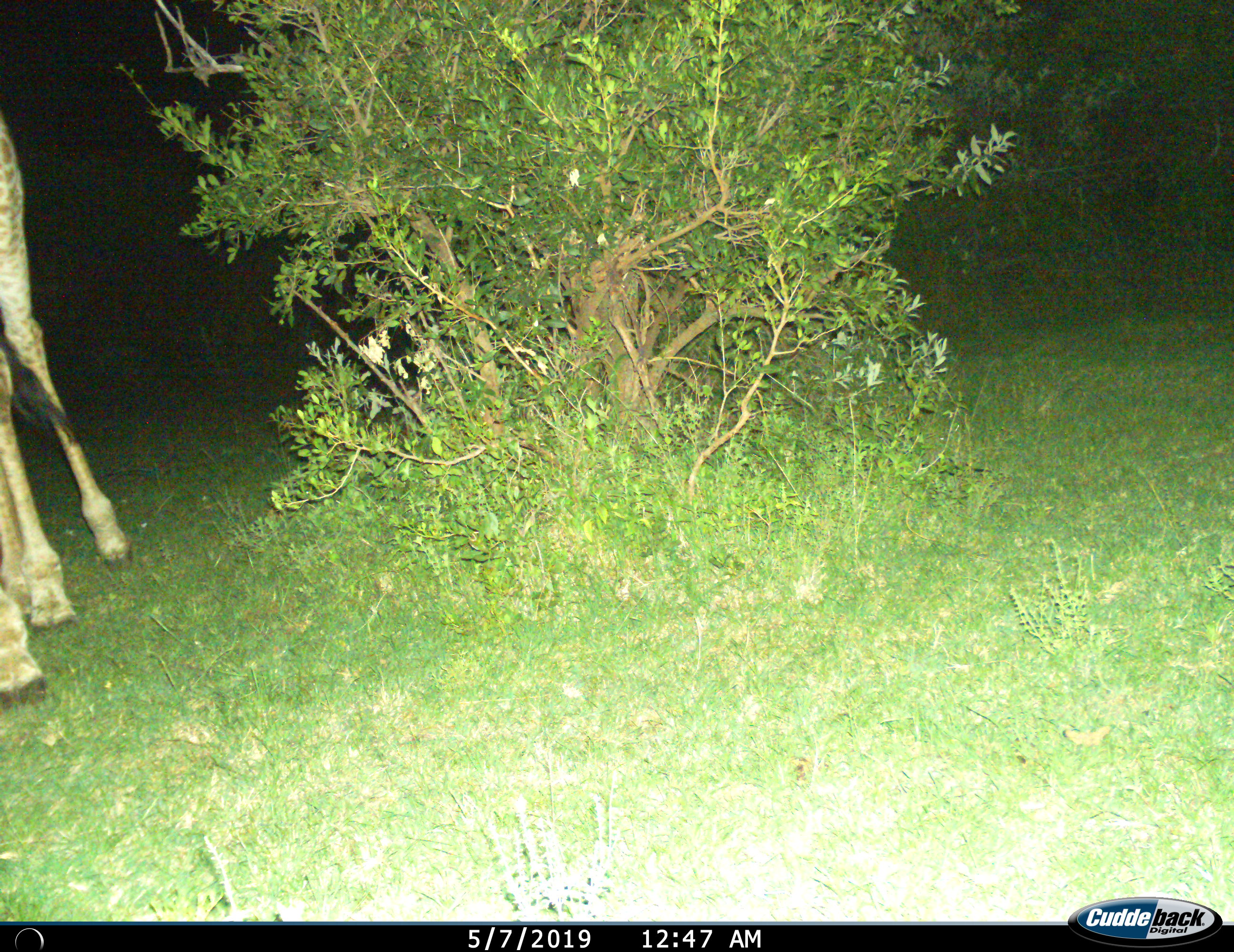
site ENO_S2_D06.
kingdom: Animalia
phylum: Chordata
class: Mammalia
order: Artiodactyla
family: Giraffidae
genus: Giraffa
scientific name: Giraffa camelopardalis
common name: giraffe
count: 1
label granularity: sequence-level